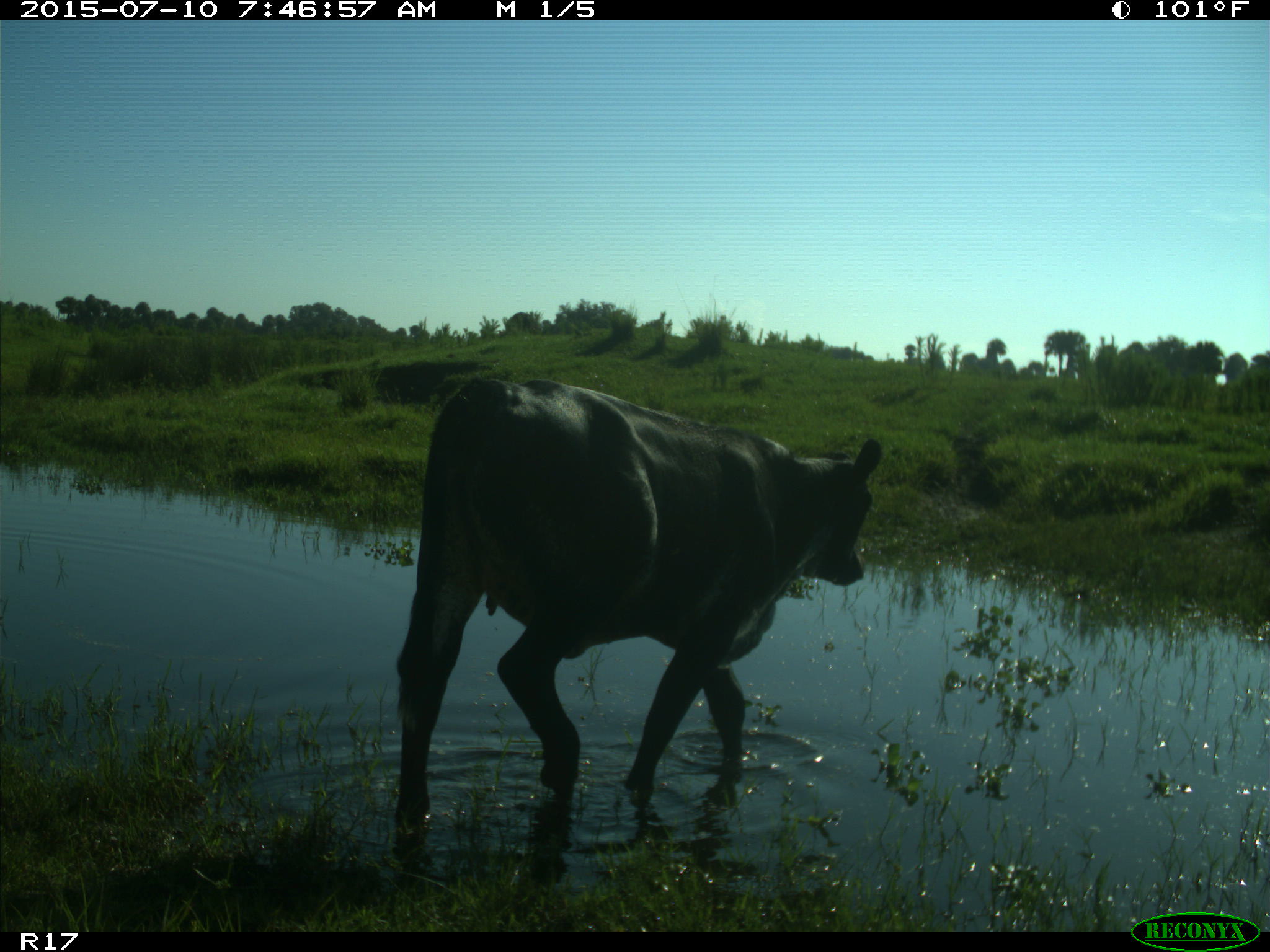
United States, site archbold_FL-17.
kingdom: Animalia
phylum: Chordata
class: Mammalia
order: Artiodactyla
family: Bovidae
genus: Bos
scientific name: Bos taurus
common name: domestic cow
Bos taurus (domestic cow).